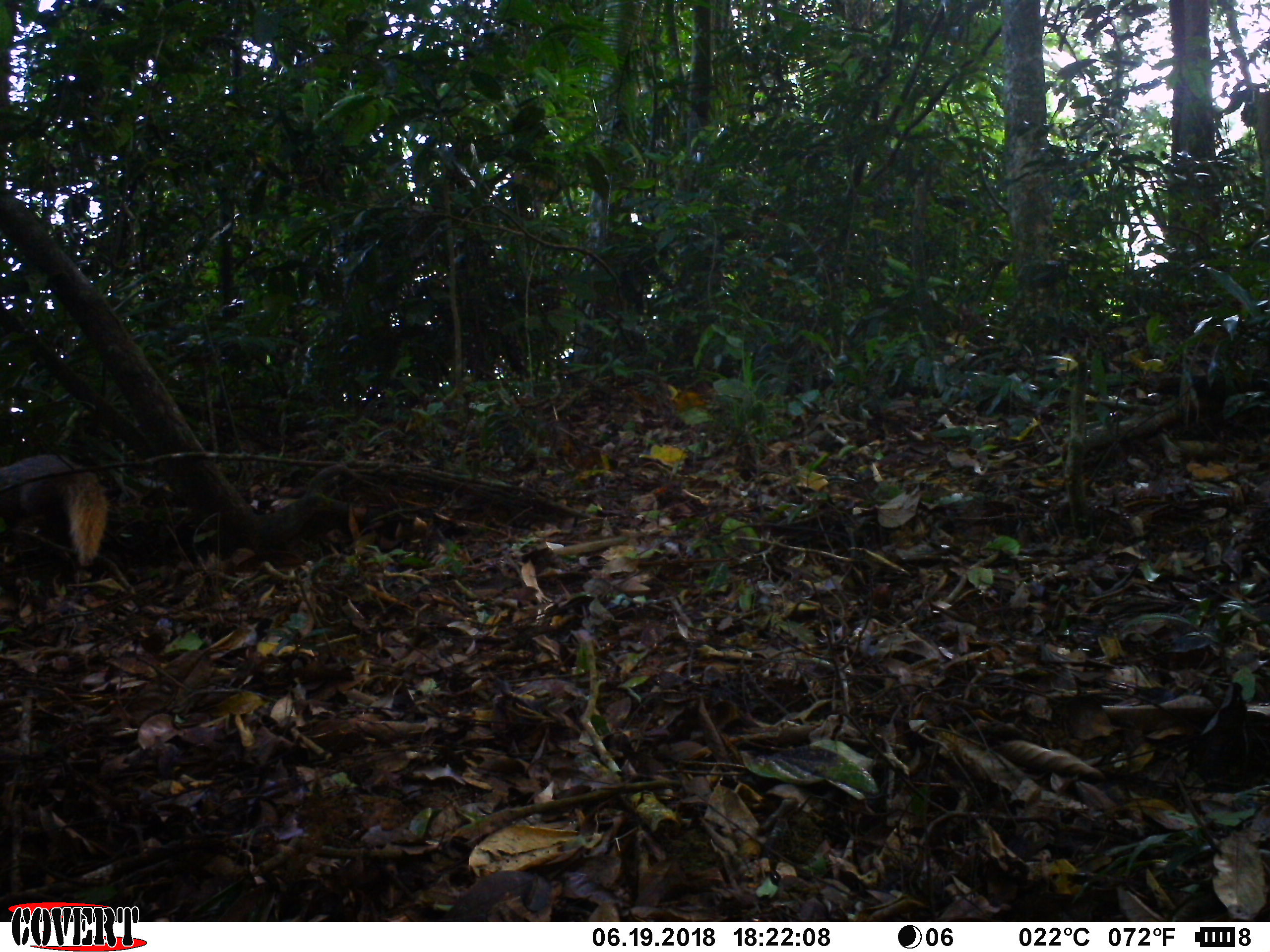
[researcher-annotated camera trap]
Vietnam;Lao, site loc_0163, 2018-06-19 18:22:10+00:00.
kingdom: Animalia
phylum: Chordata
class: Mammalia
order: Carnivora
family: Herpestidae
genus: Urva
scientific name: Urva urva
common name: crab-eating mongoose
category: crab eating mongoose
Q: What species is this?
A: Crab eating mongoose (crab-eating mongoose) (Urva urva).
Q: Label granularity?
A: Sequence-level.